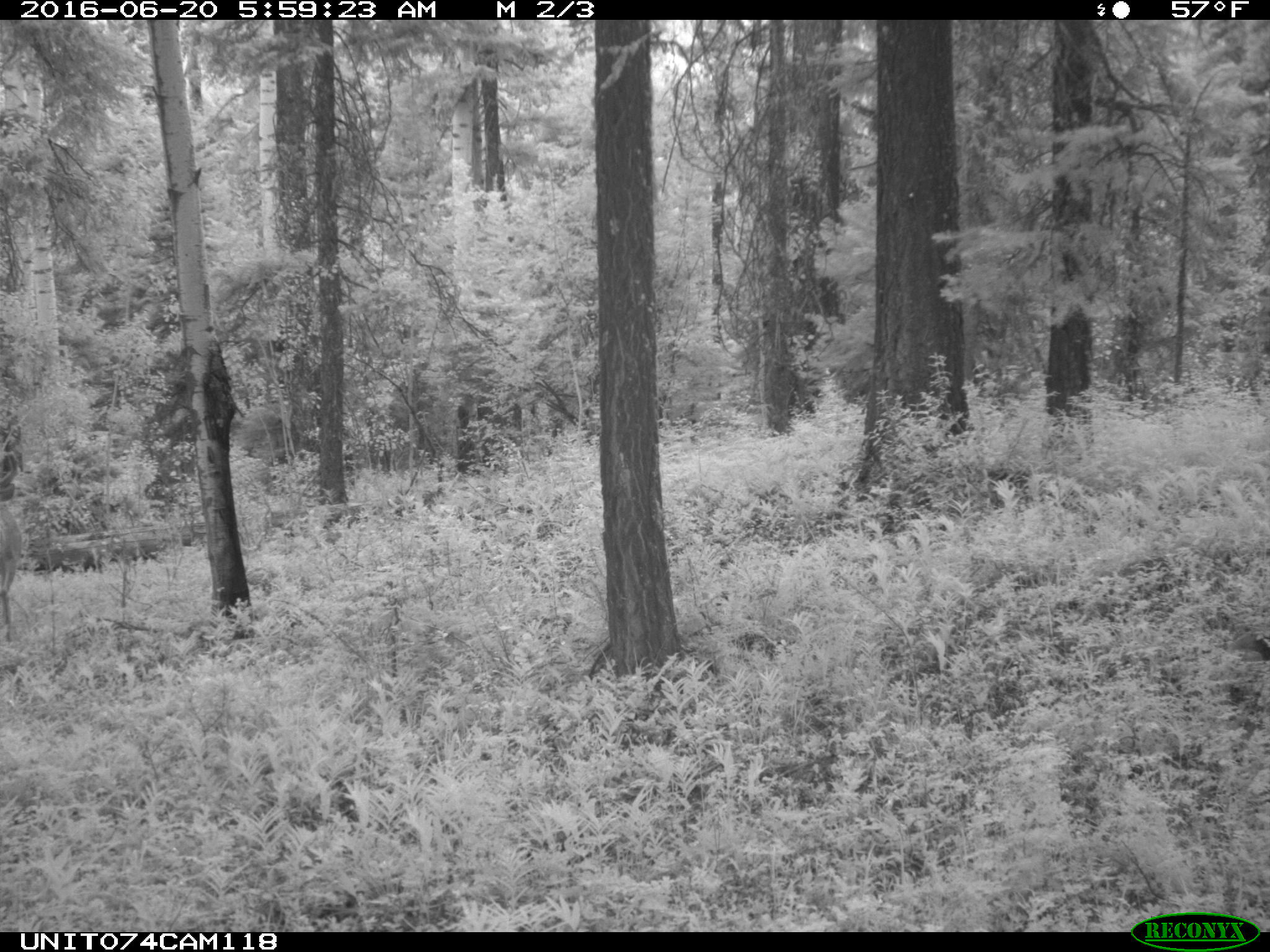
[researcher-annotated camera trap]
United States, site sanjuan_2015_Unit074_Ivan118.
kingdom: Animalia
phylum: Chordata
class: Mammalia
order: Artiodactyla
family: Cervidae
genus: Odocoileus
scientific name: Odocoileus hemionus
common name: mule deer